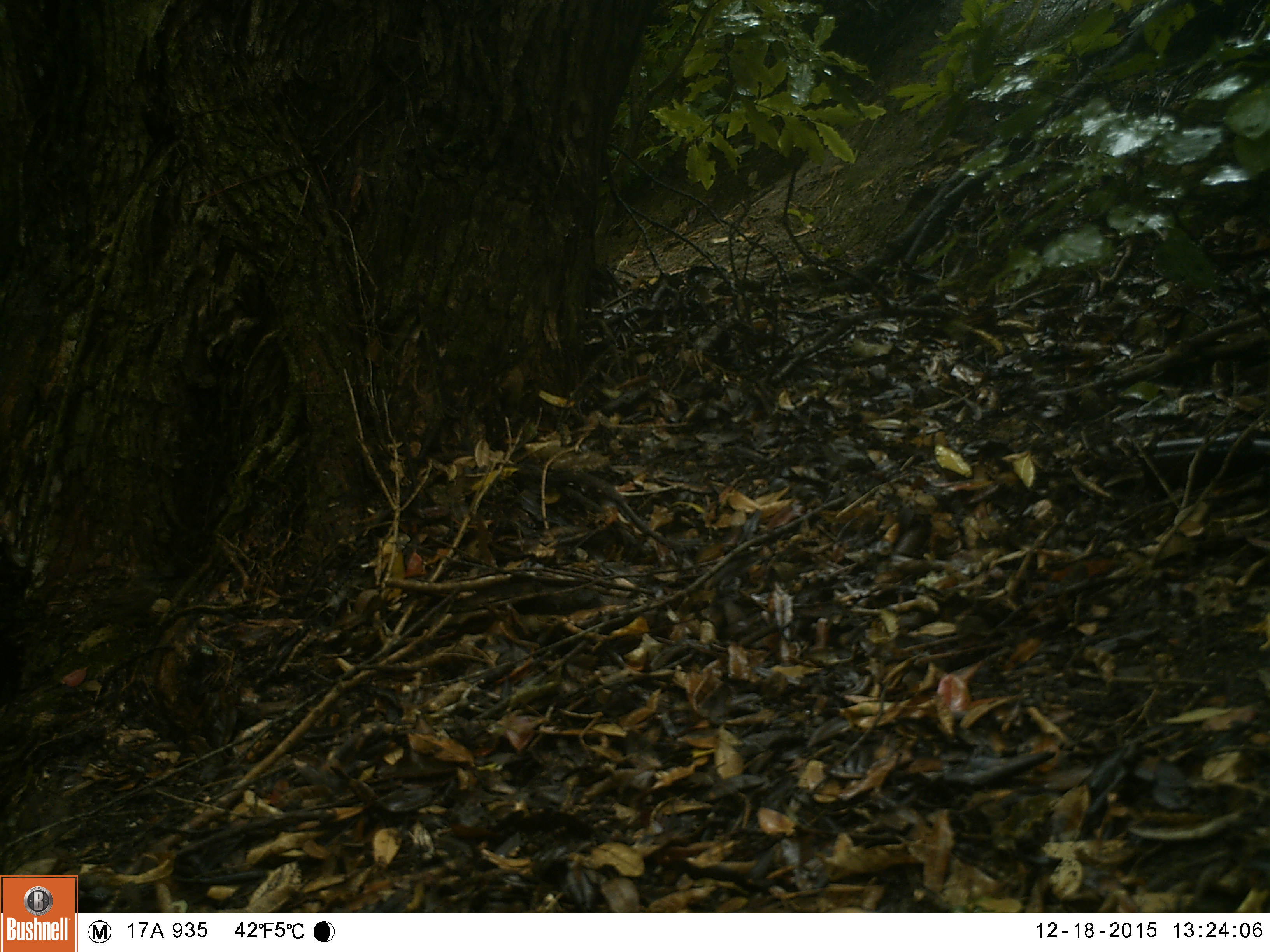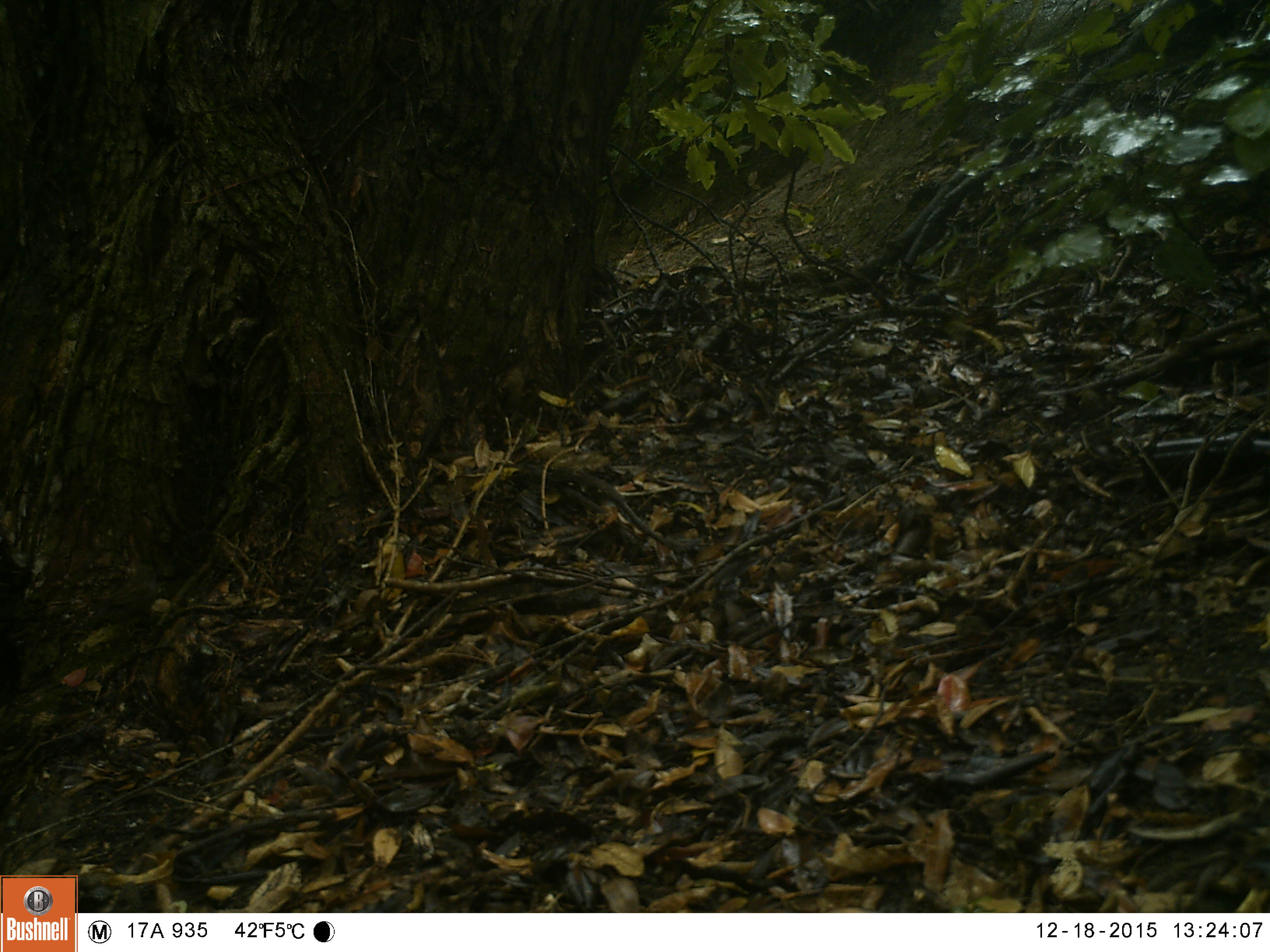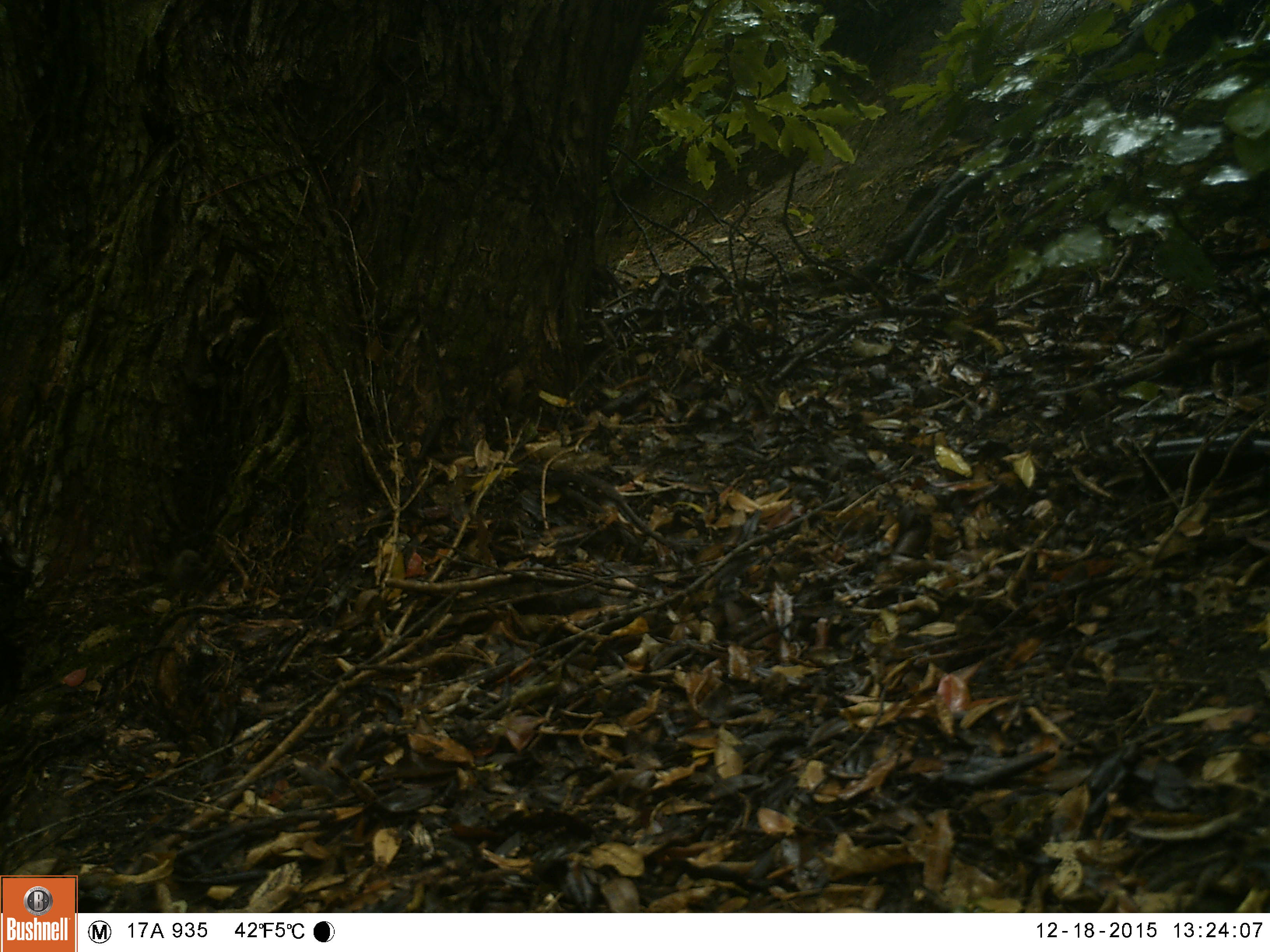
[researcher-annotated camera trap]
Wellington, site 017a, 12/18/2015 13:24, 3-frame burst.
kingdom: Animalia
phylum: Chordata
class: Aves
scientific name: Aves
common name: bird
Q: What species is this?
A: Bird (Aves).